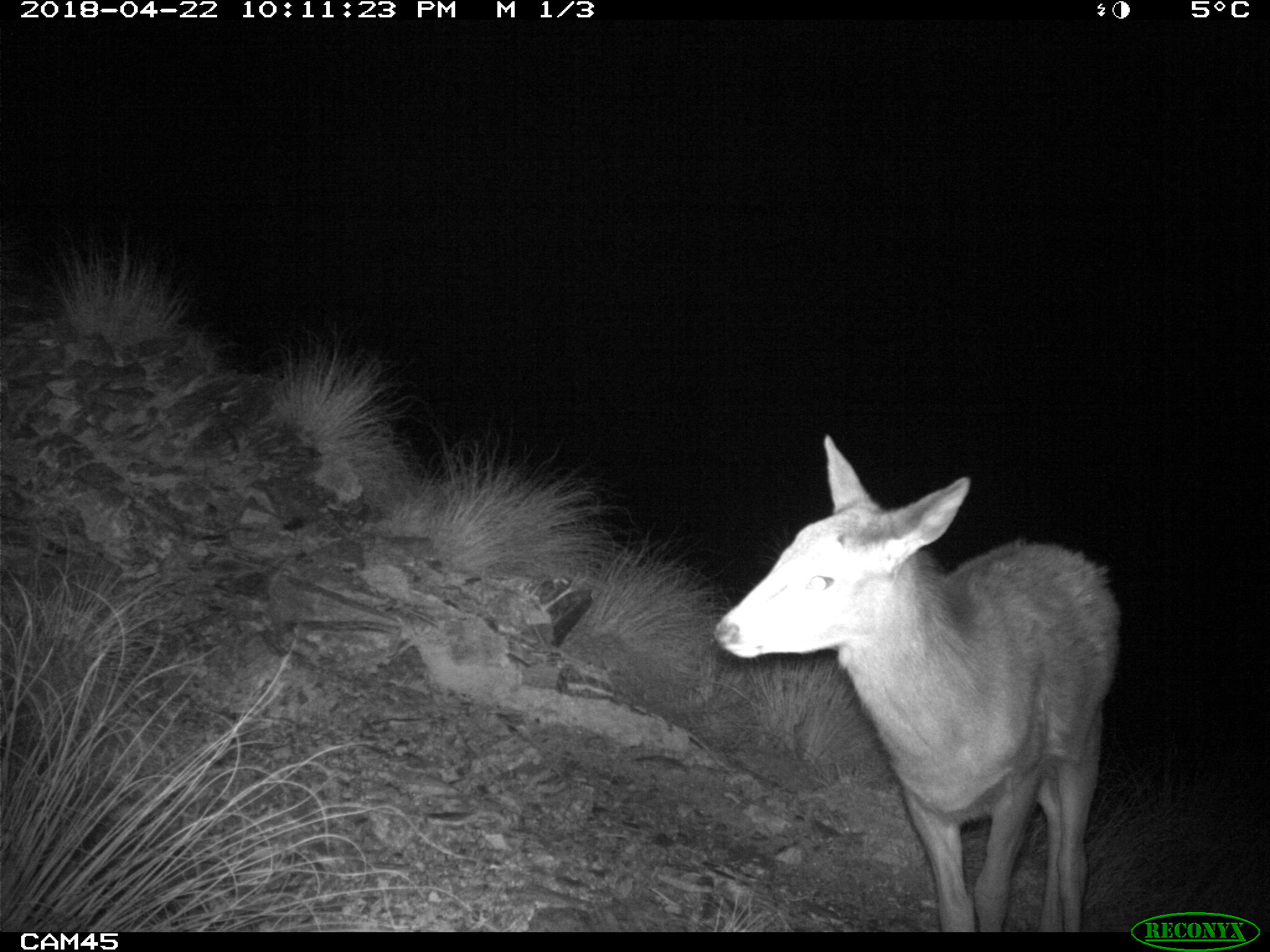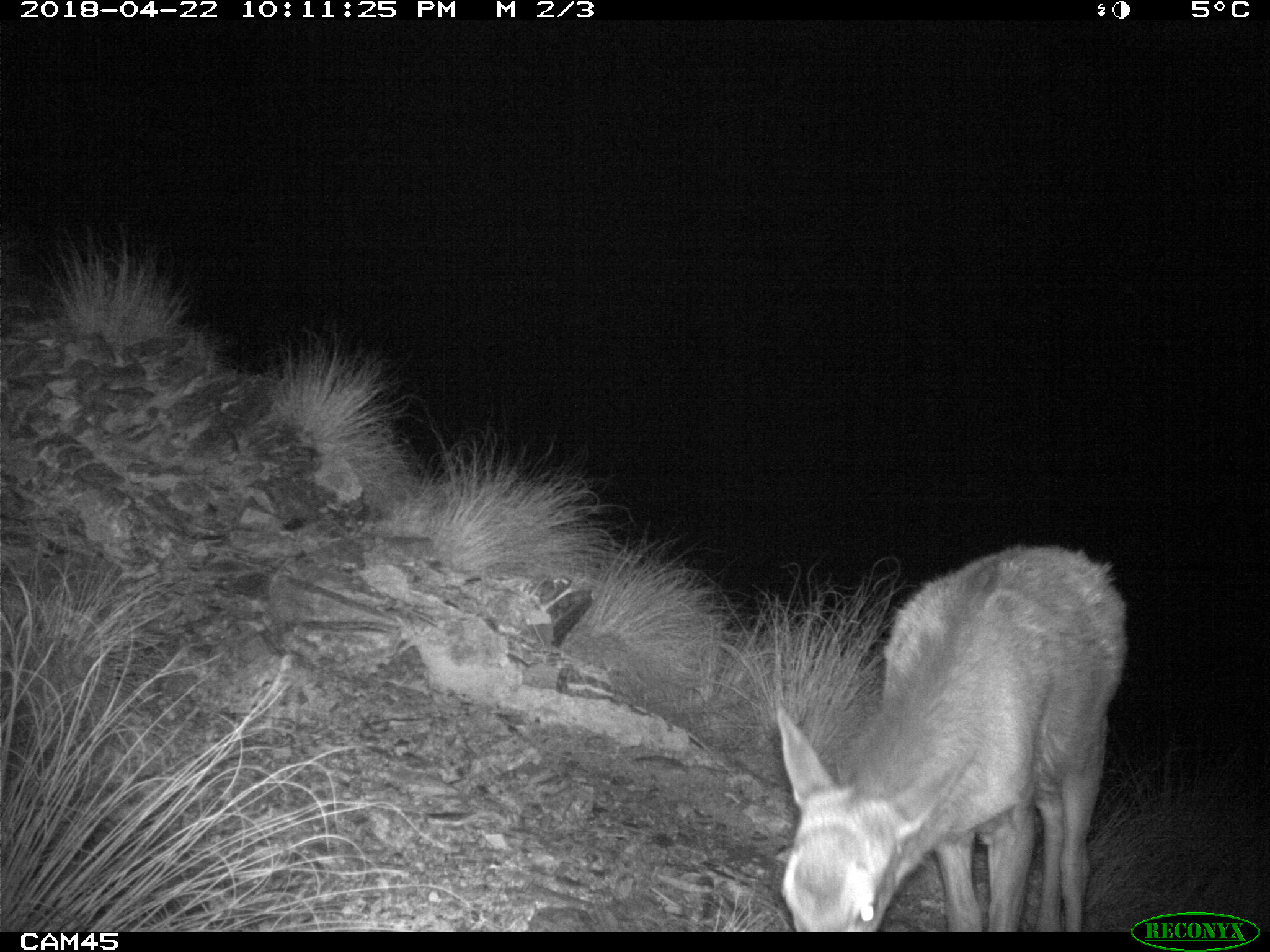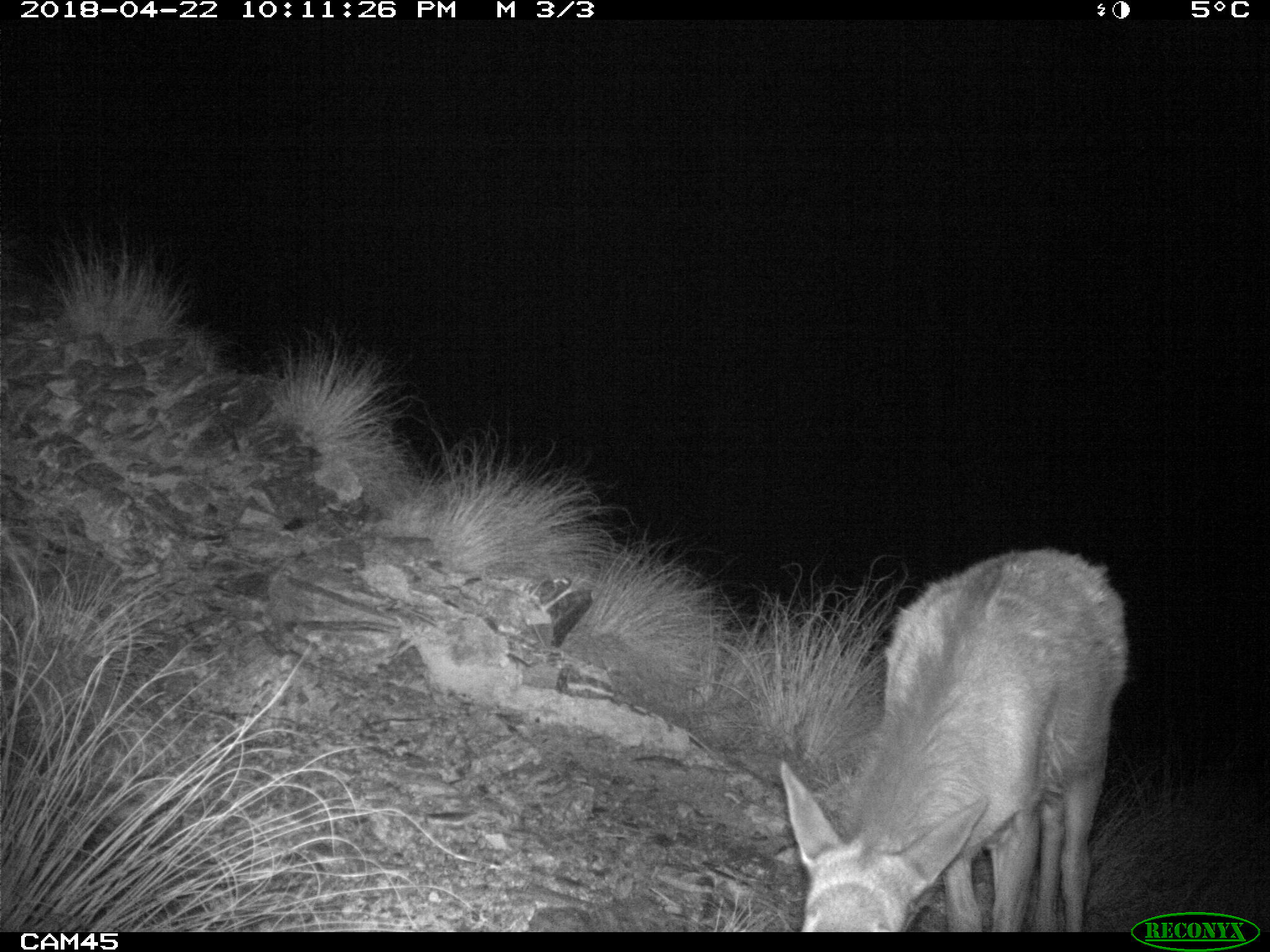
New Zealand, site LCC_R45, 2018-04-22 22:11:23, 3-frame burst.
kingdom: Animalia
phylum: Chordata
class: Mammalia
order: Artiodactyla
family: Cervidae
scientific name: Cervidae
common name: deer